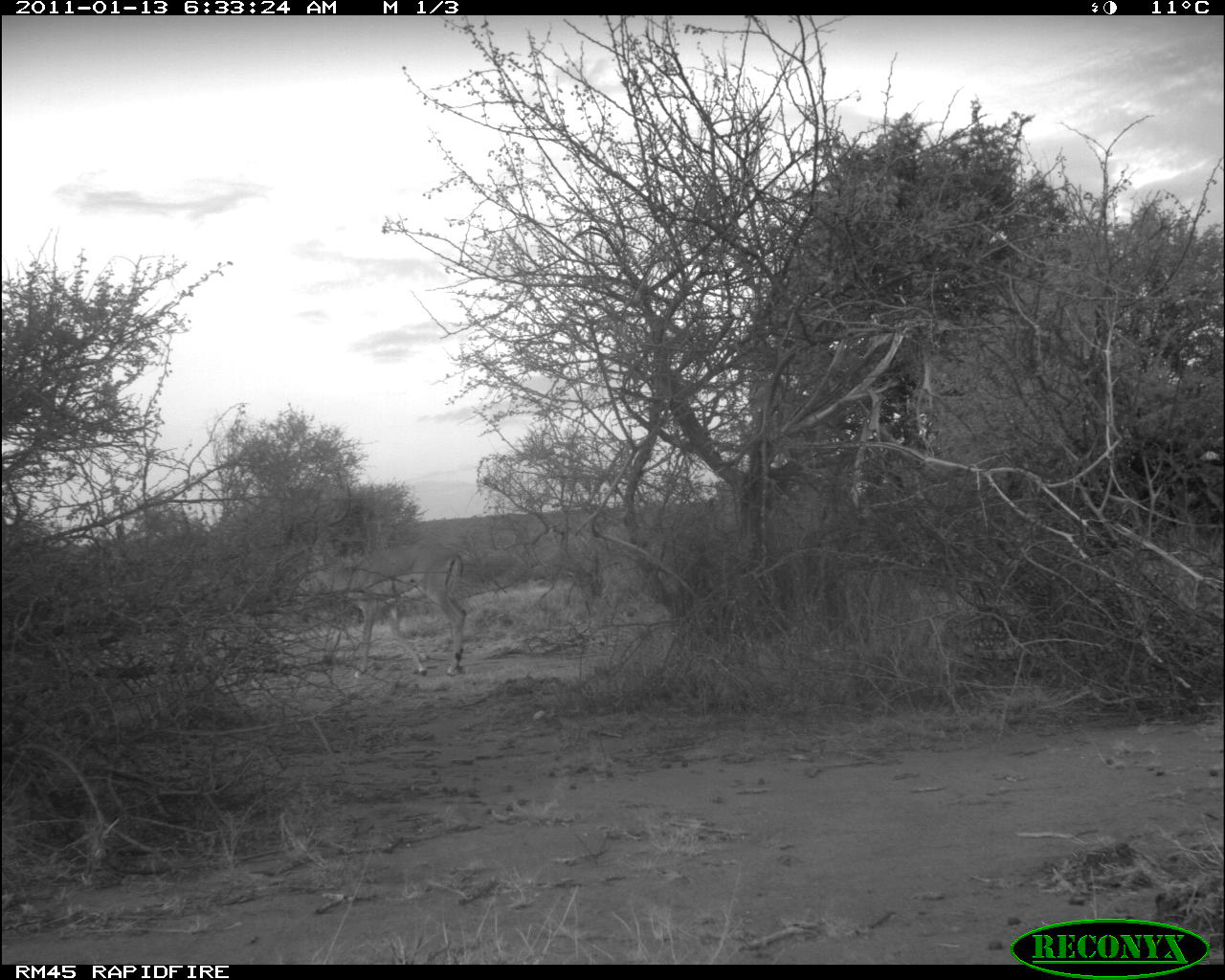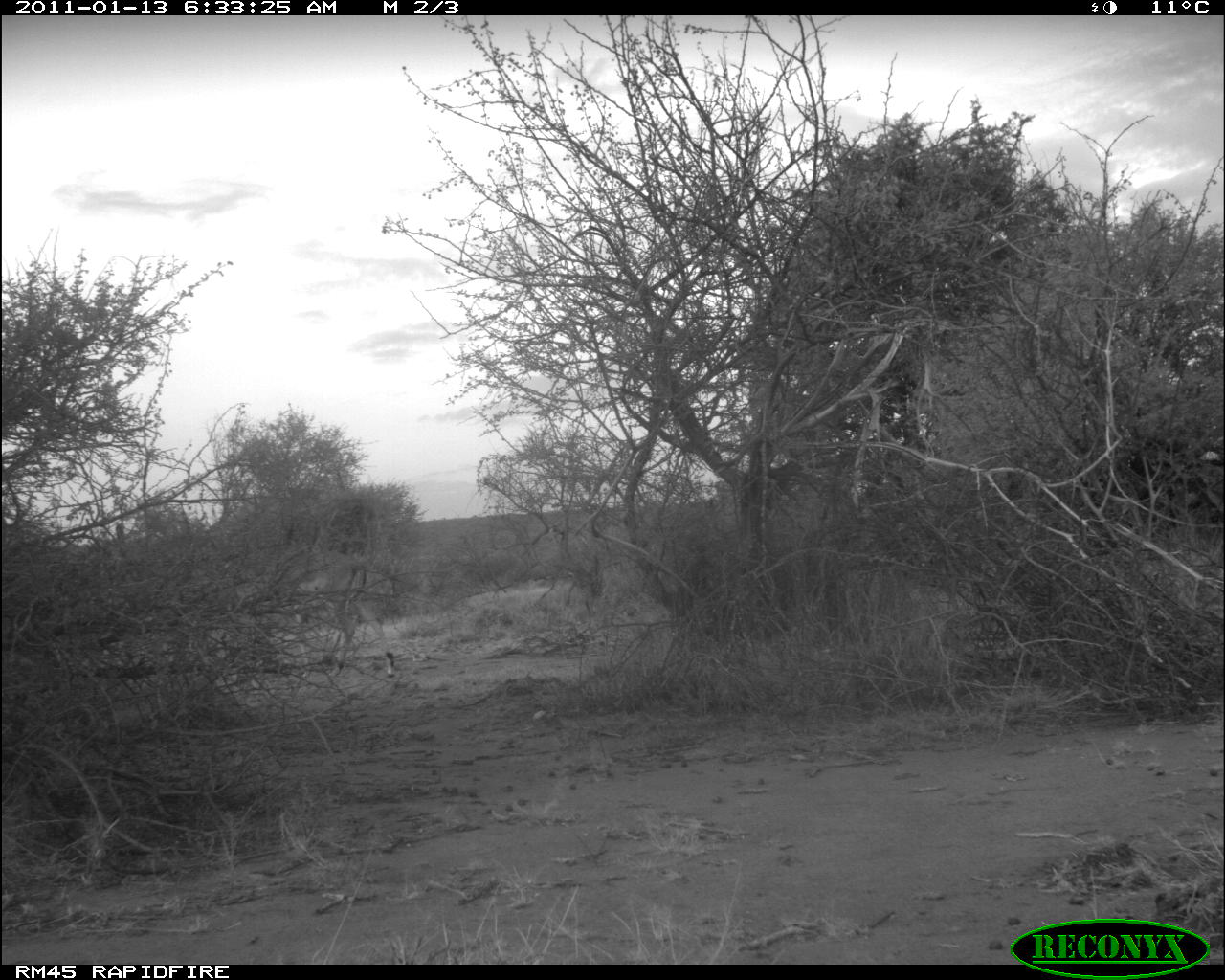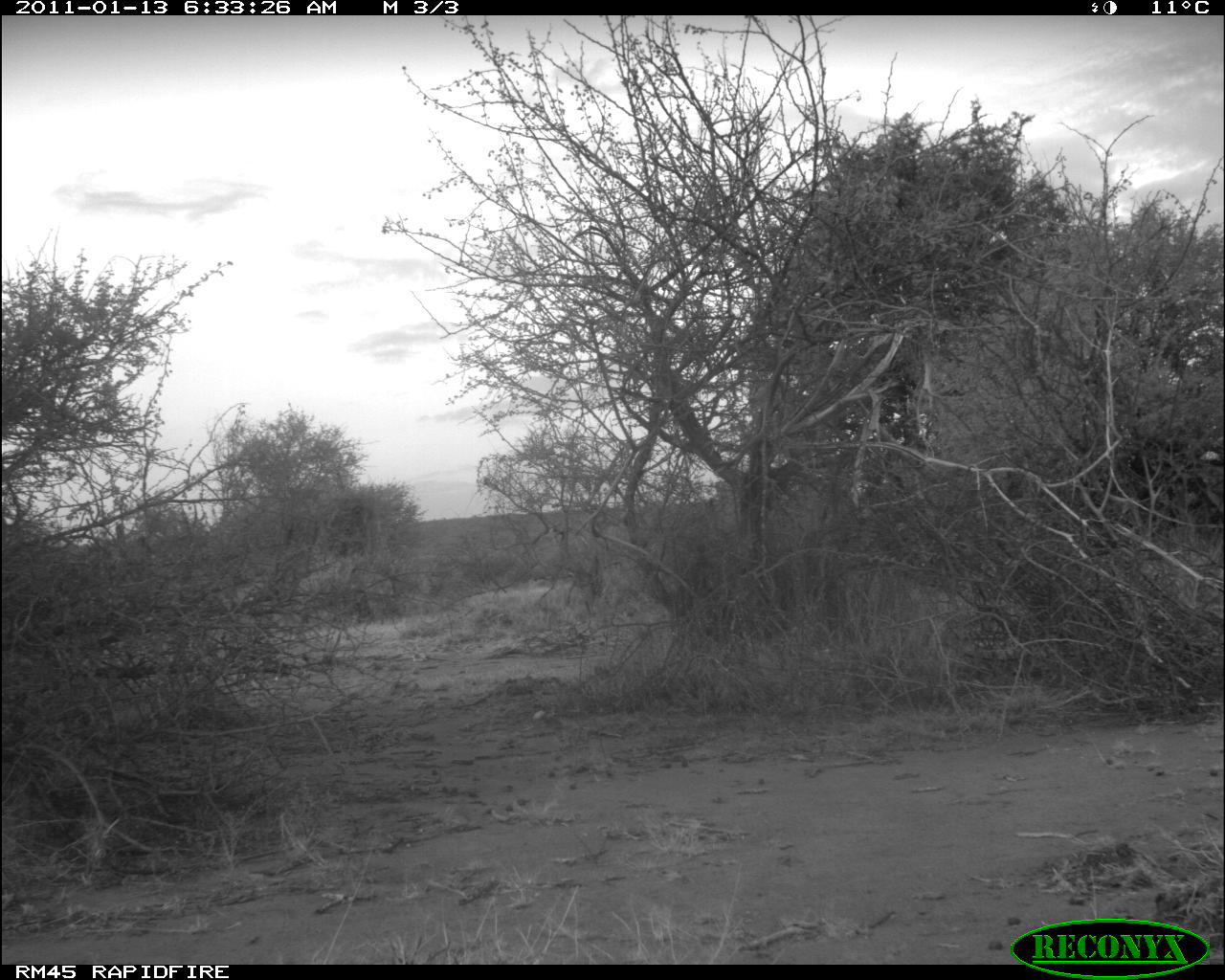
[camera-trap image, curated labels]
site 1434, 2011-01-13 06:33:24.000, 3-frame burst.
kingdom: Animalia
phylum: Chordata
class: Mammalia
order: Artiodactyla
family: Bovidae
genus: Aepyceros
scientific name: Aepyceros melampus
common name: impala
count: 1